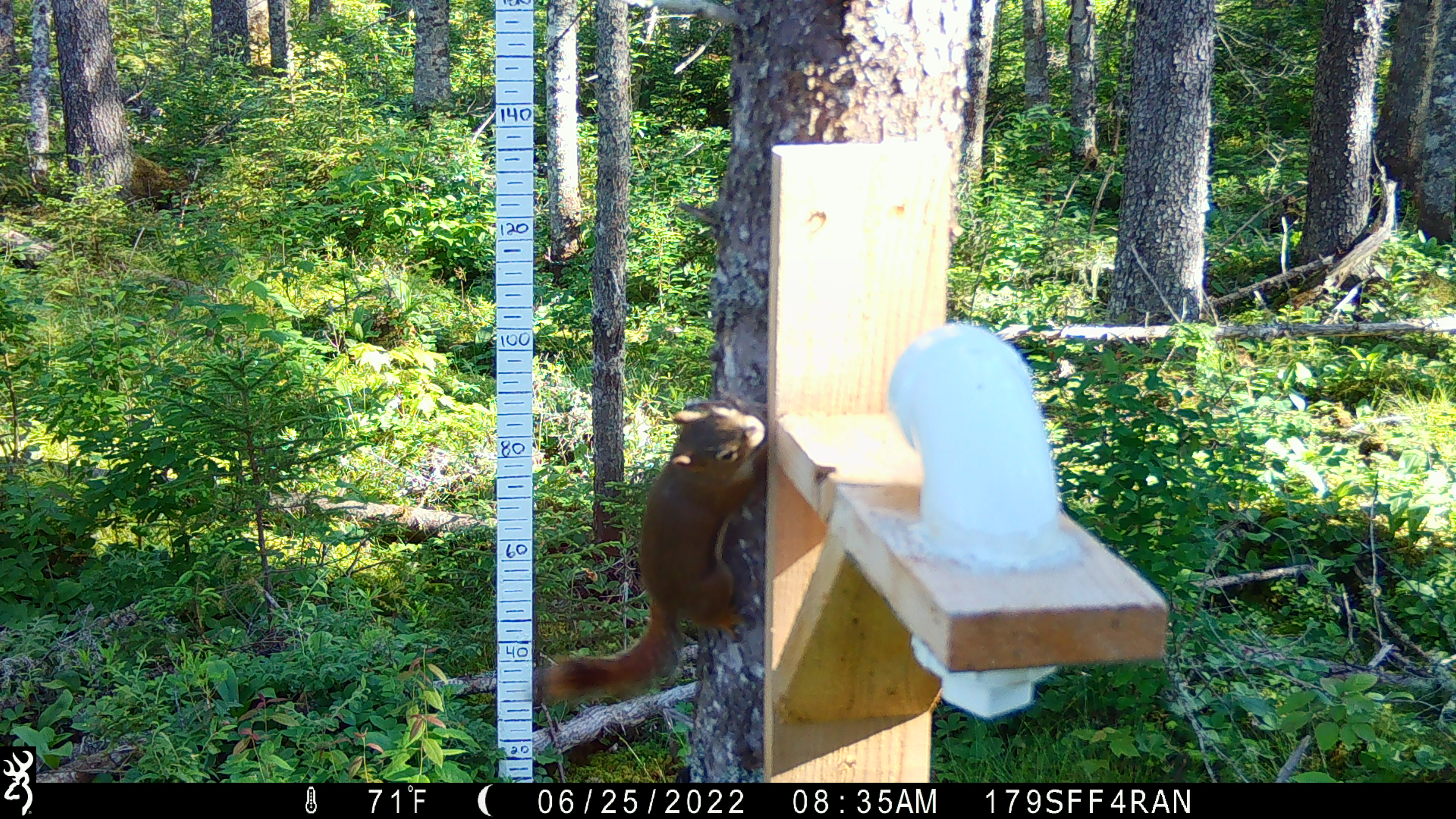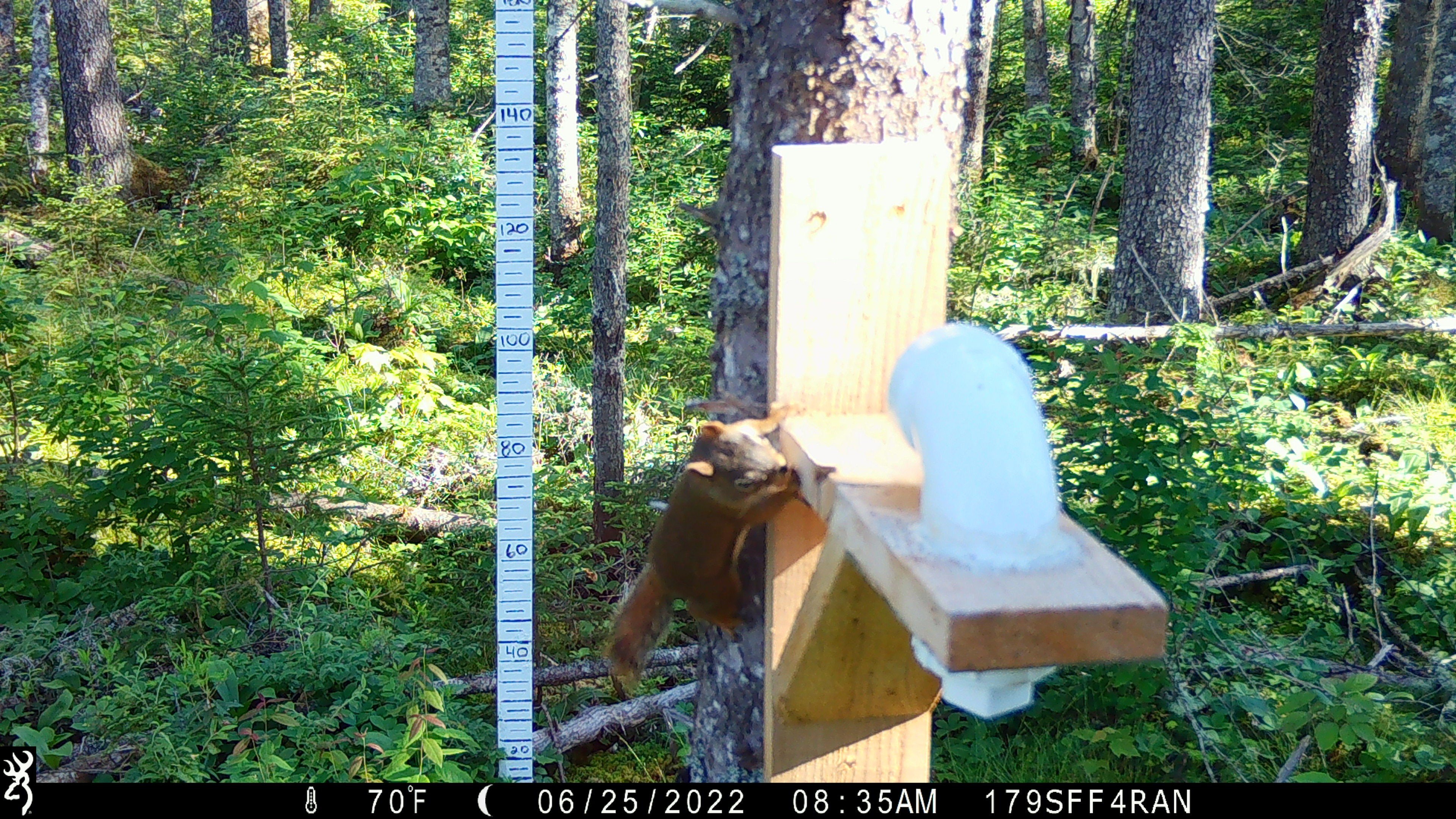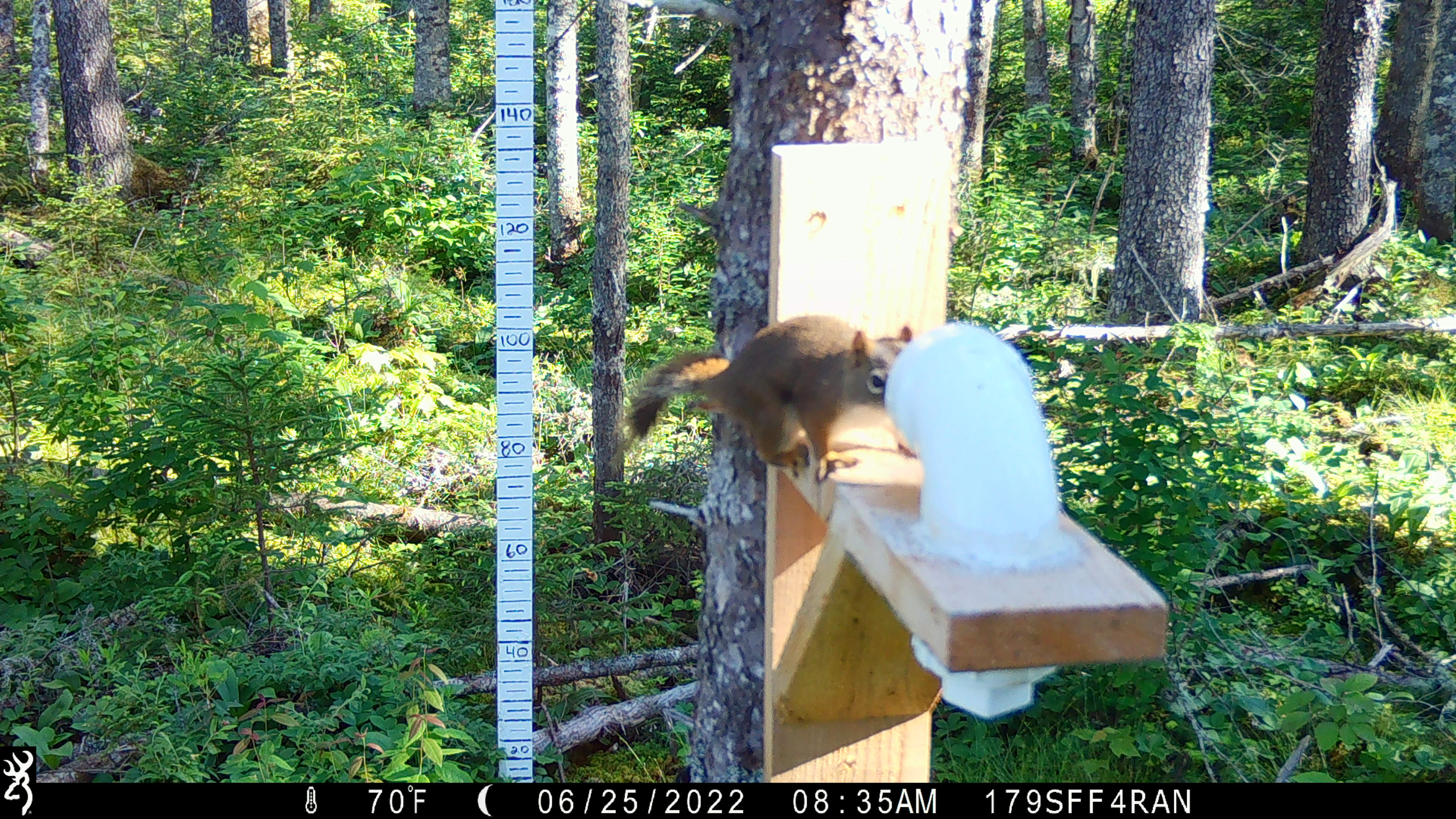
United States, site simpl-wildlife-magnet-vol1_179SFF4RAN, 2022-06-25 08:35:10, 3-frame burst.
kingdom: Animalia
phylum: Chordata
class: Mammalia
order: Rodentia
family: Sciuridae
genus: Tamiasciurus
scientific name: Tamiasciurus hudsonicus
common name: red squirrel